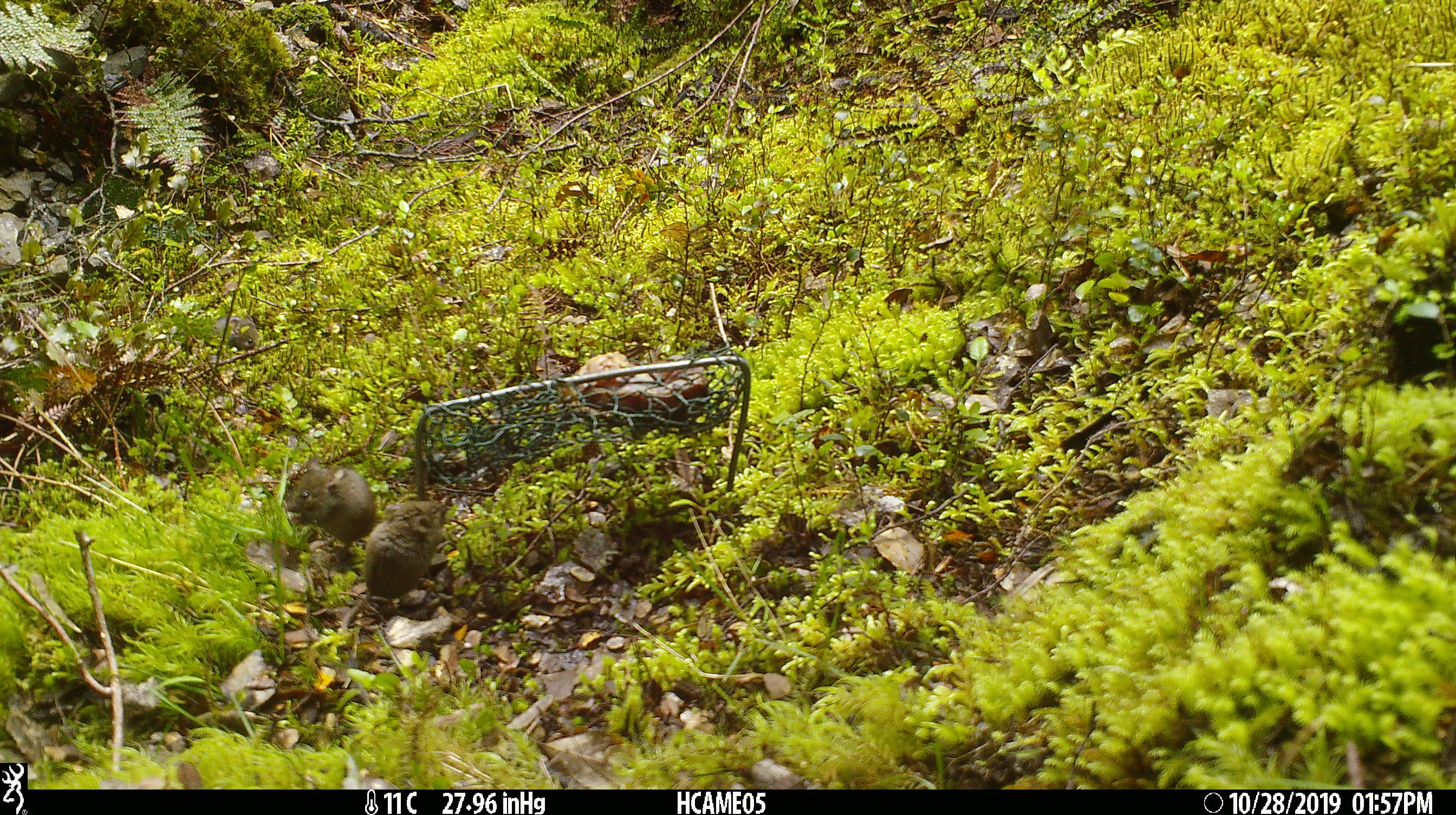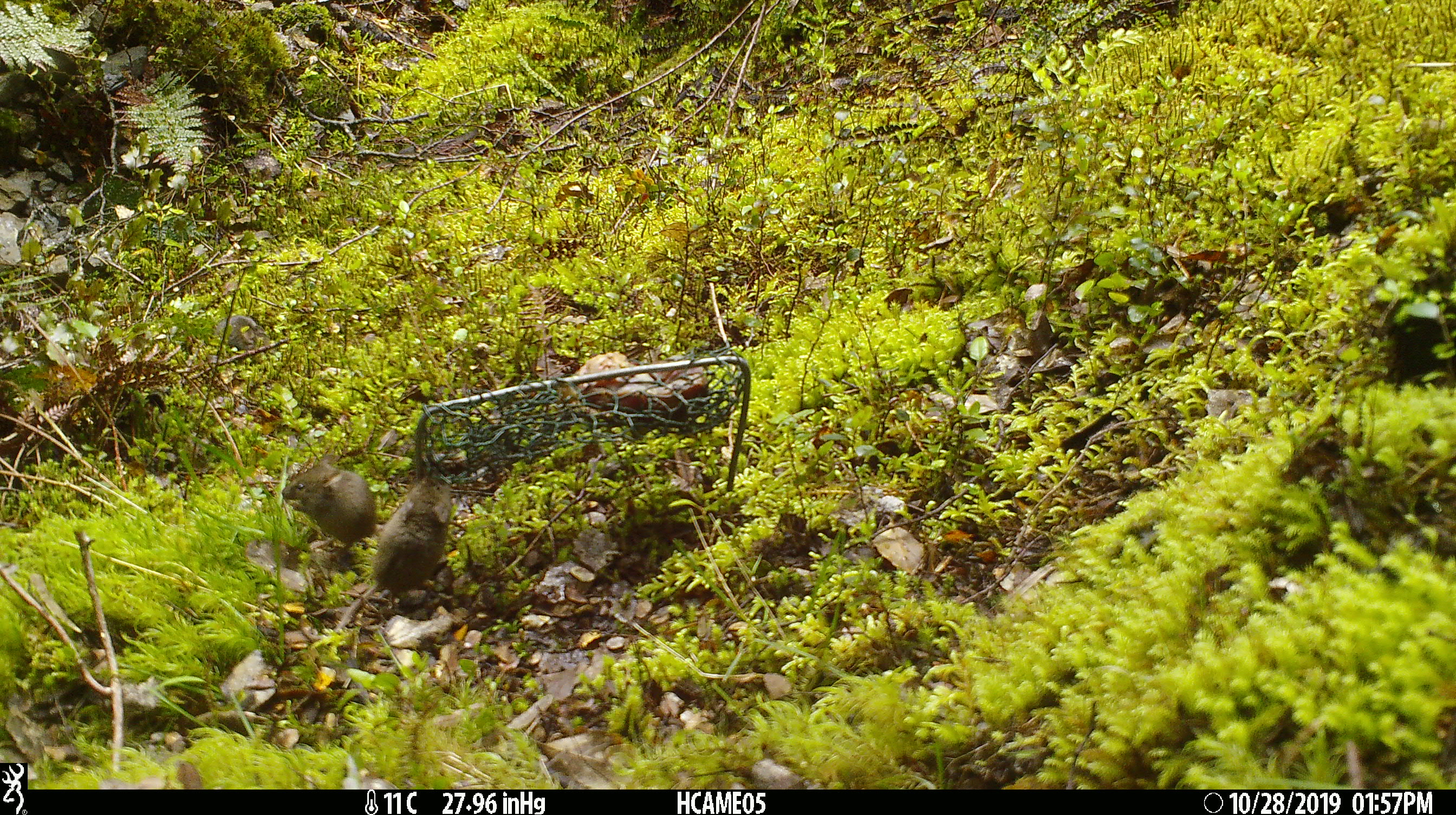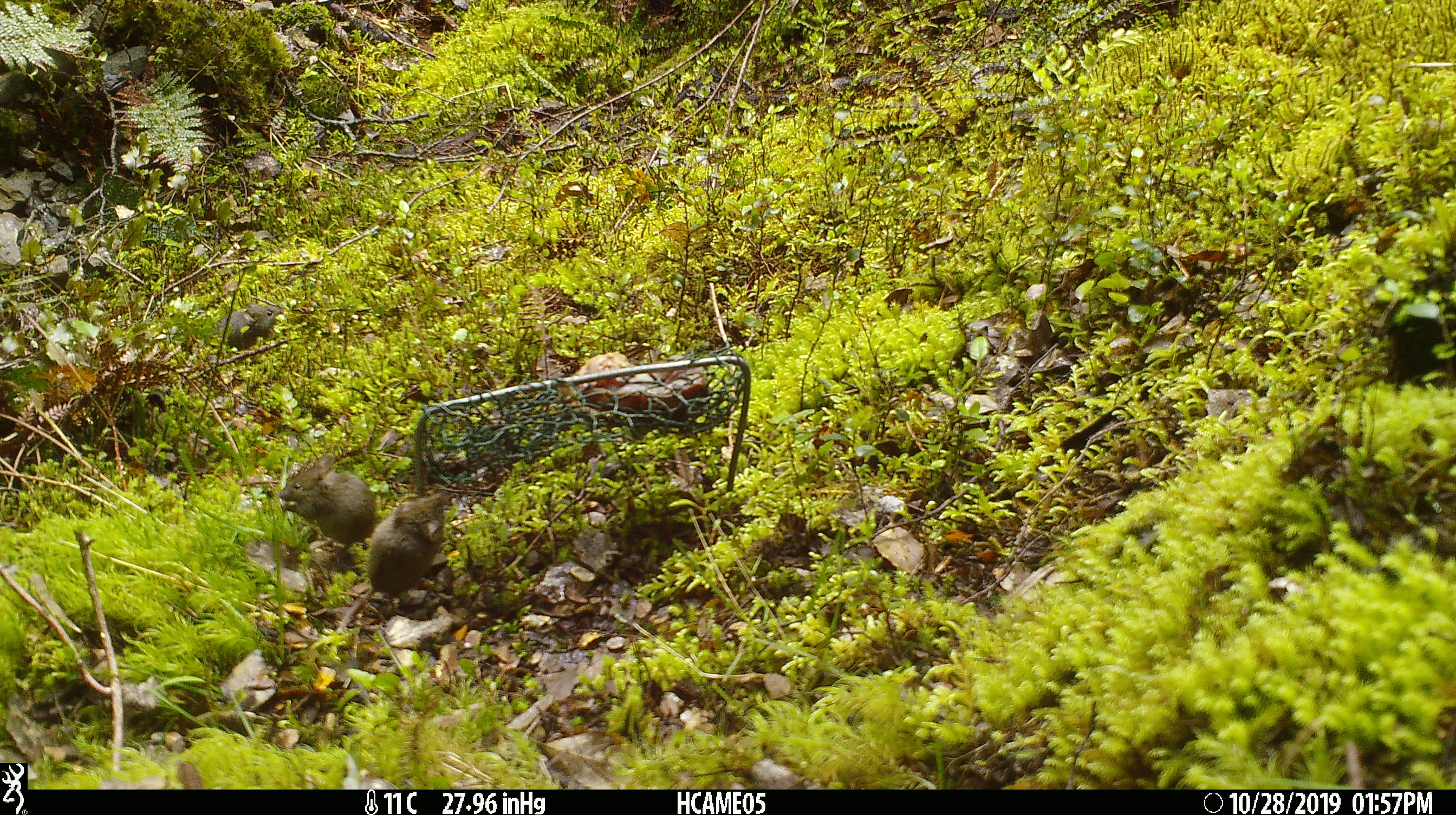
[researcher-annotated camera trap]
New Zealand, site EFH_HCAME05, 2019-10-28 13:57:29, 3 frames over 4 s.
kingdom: Animalia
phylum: Chordata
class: Mammalia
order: Rodentia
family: Muridae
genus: Mus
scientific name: Mus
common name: mouse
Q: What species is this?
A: Mouse (Mus).